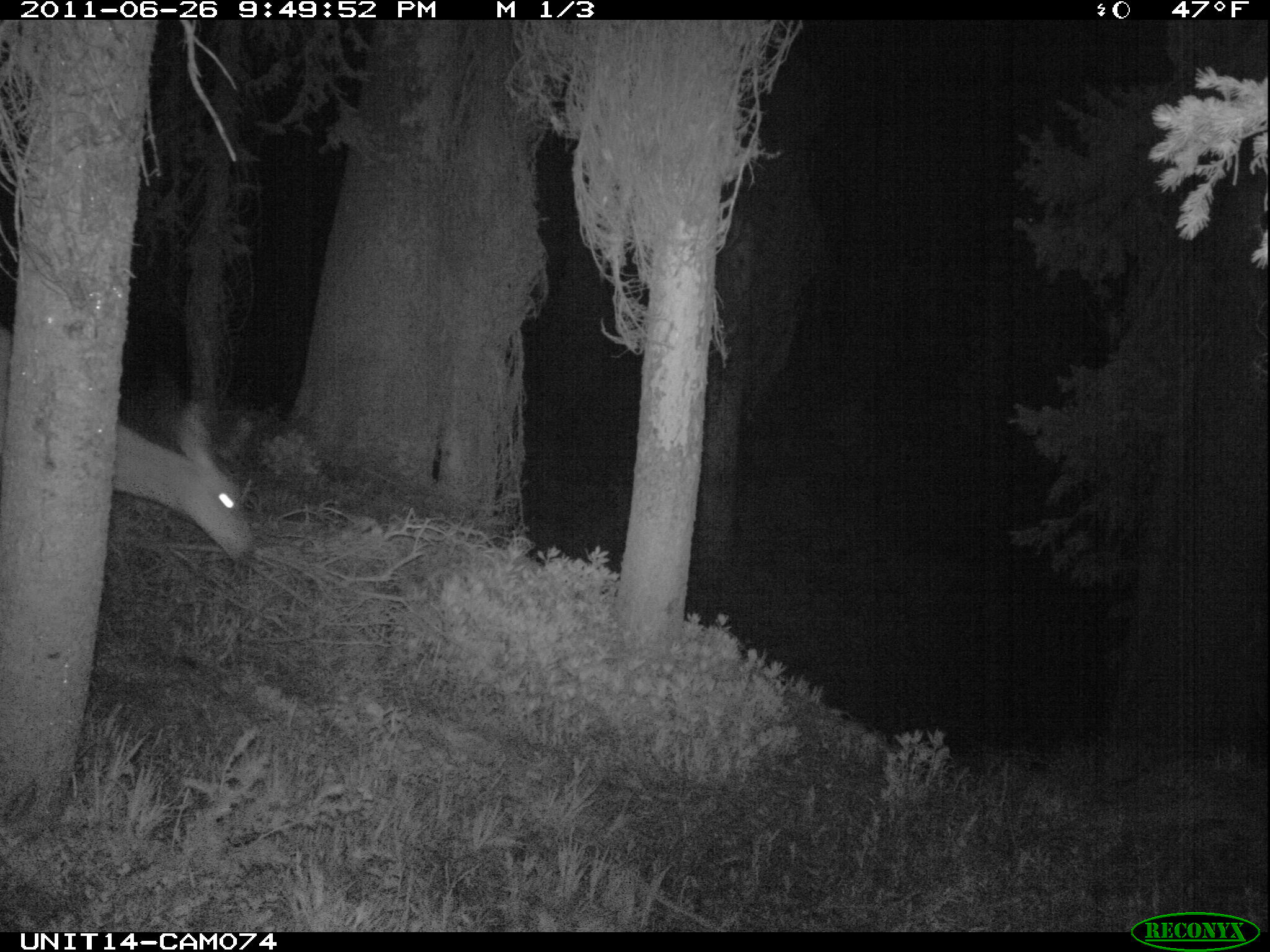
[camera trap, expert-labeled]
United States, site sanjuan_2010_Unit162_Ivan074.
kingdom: Animalia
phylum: Chordata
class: Mammalia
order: Artiodactyla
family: Cervidae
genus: Odocoileus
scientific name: Odocoileus hemionus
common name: mule deer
Odocoileus hemionus (mule deer).